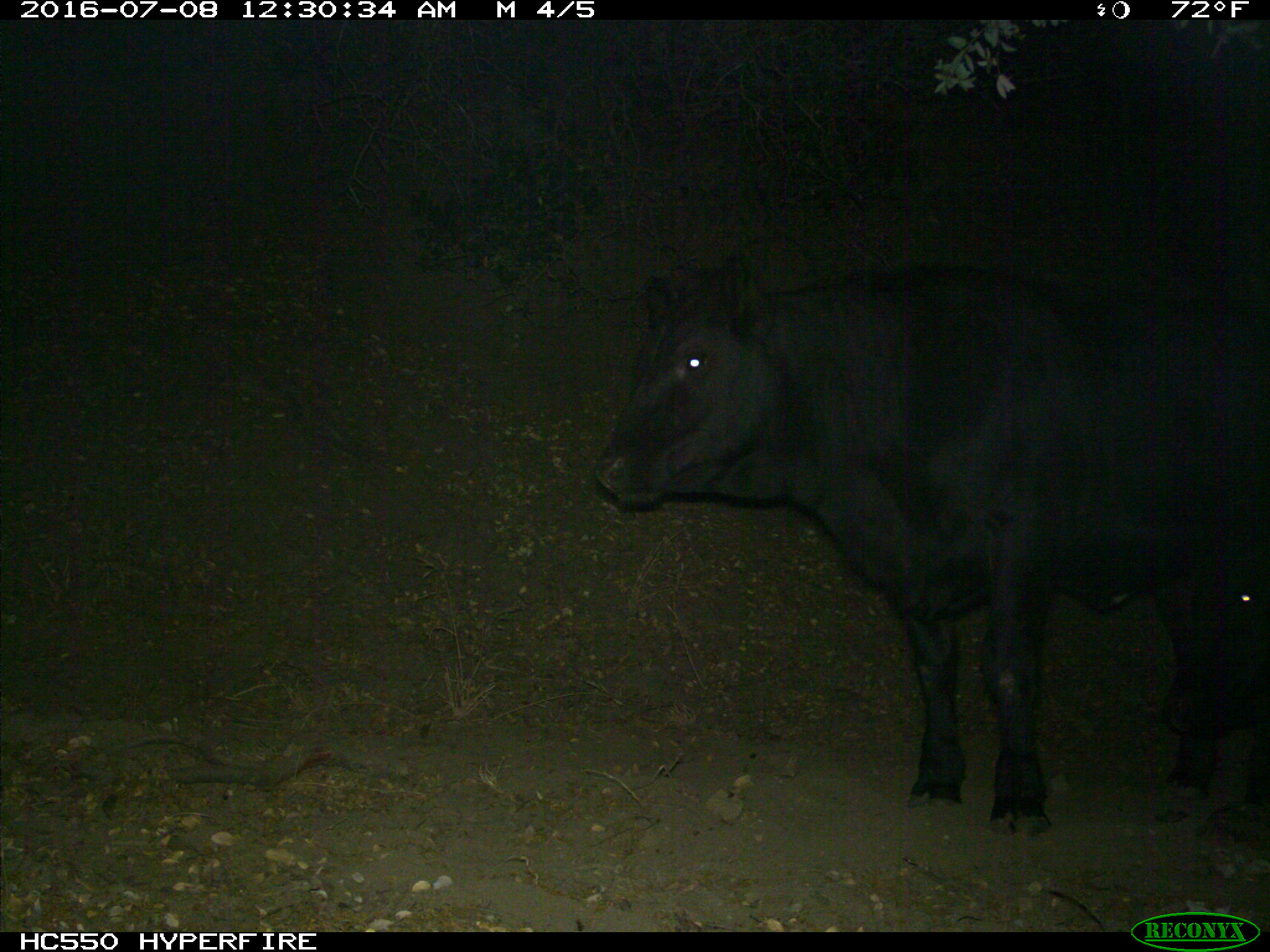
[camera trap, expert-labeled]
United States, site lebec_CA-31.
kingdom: Animalia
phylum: Chordata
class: Mammalia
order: Artiodactyla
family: Bovidae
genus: Bos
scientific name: Bos taurus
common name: domestic cow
Bos taurus (domestic cow).